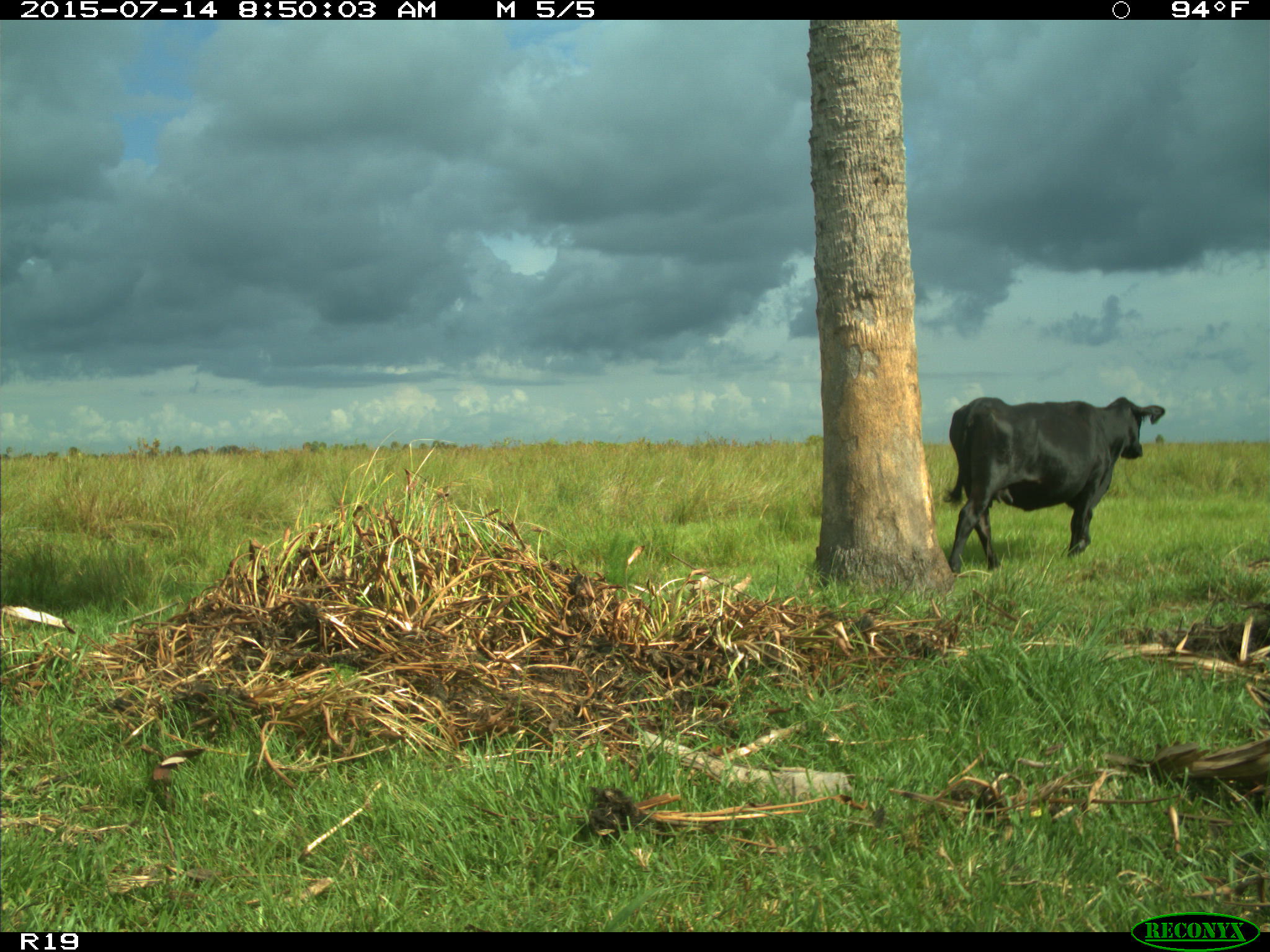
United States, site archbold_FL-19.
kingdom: Animalia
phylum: Chordata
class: Mammalia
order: Artiodactyla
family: Bovidae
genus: Bos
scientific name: Bos taurus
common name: domestic cow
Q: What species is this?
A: Bos taurus (domestic cow).